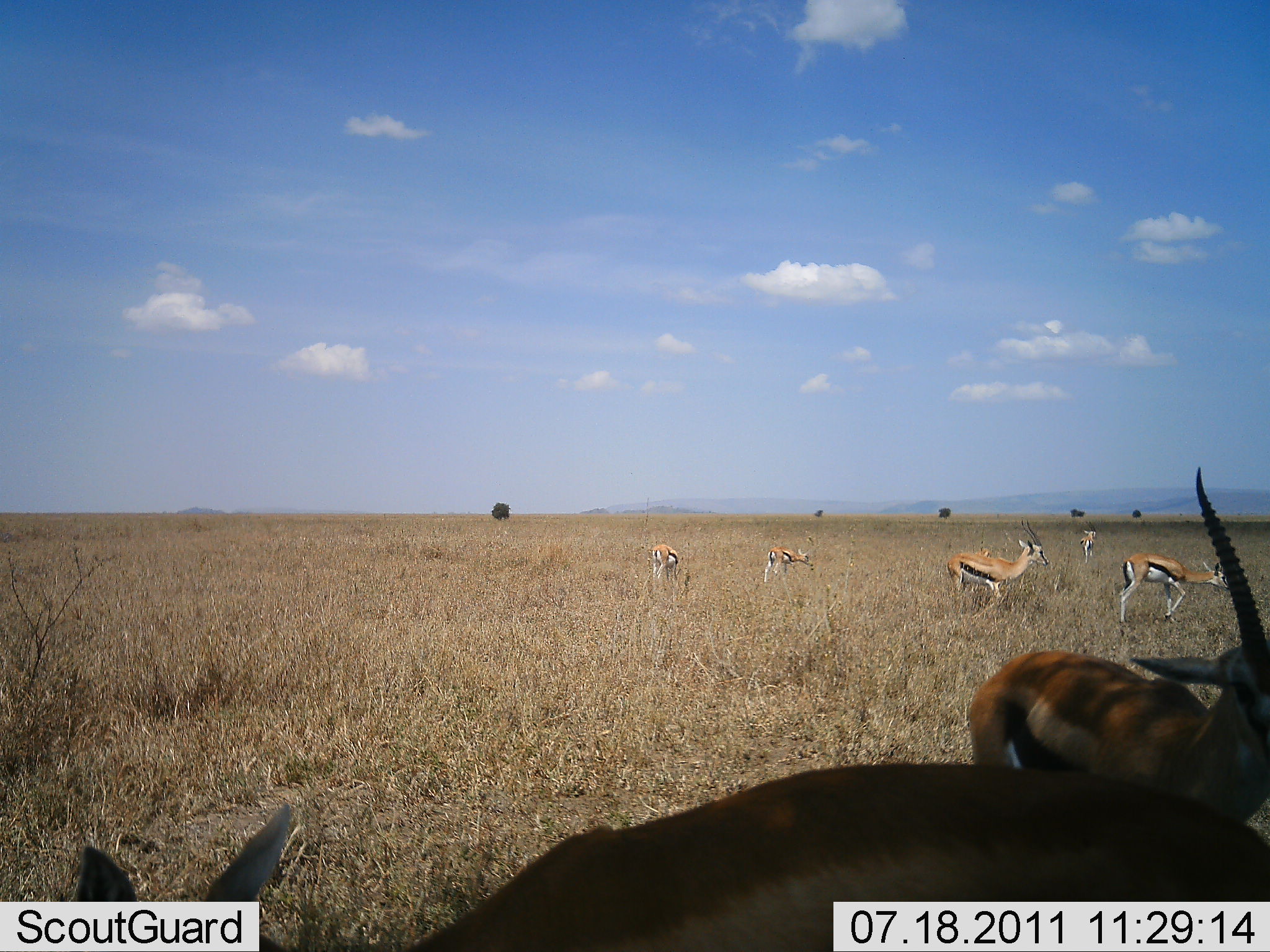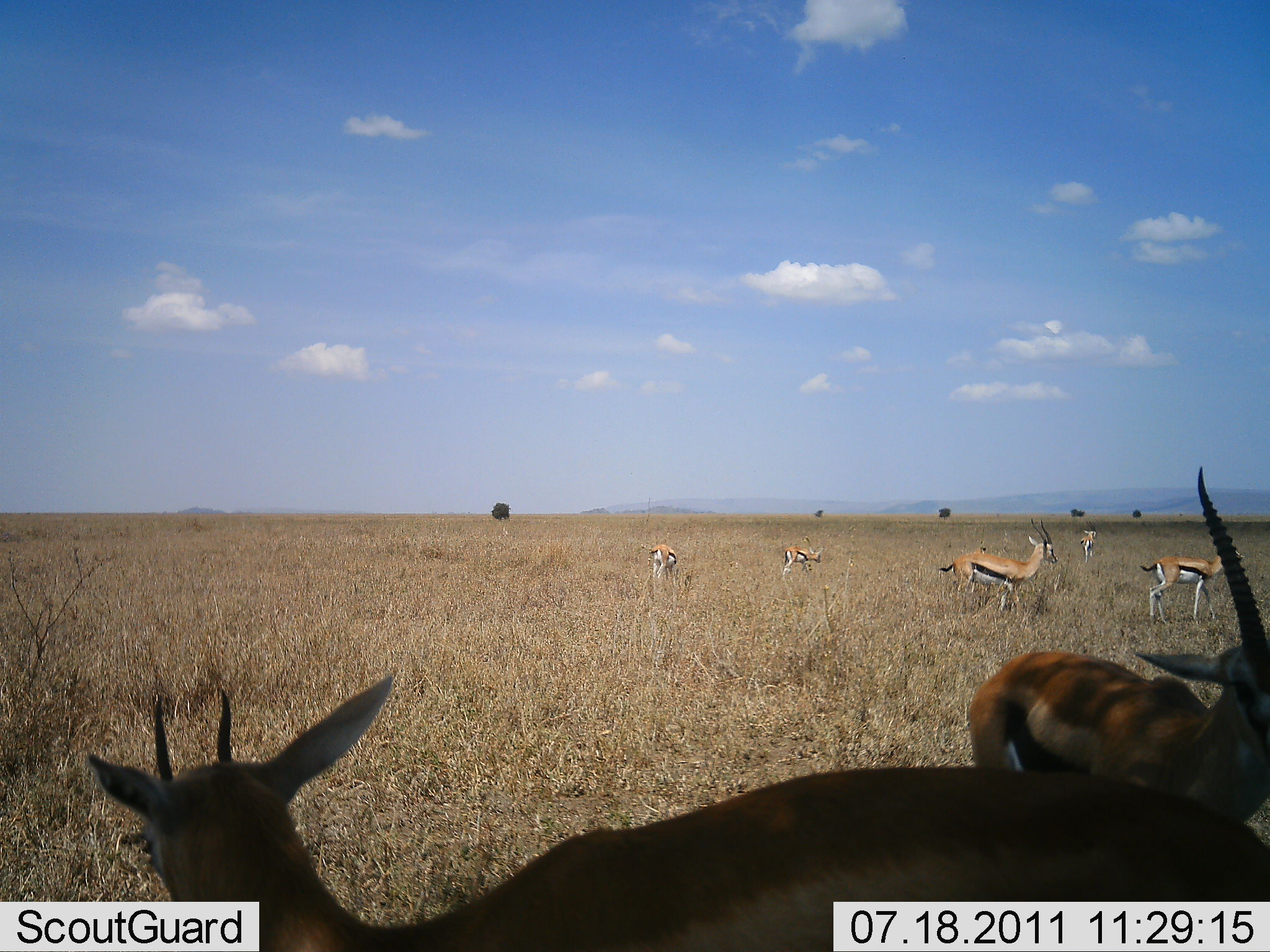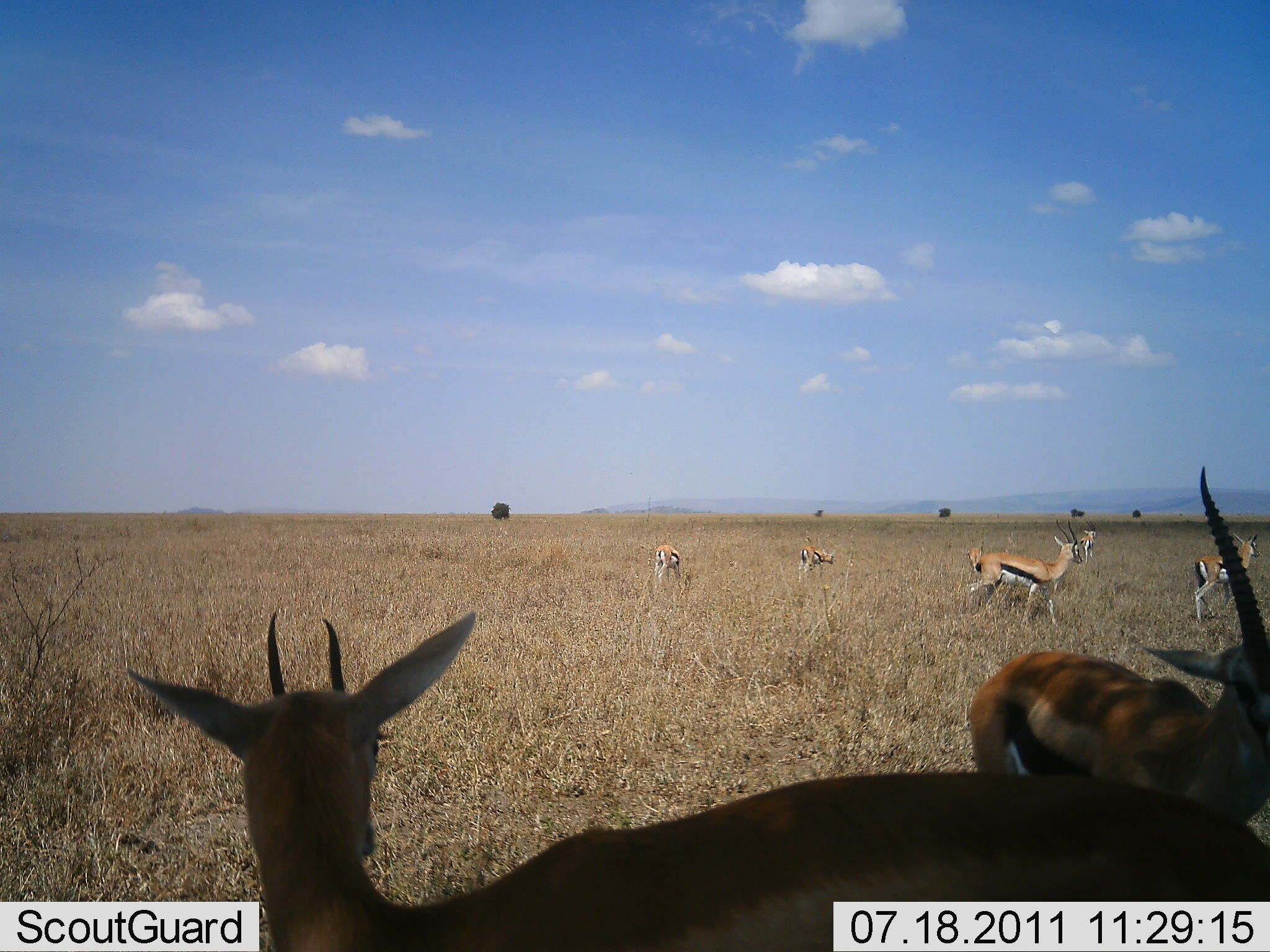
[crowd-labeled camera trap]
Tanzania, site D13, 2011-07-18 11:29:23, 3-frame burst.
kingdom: Animalia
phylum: Chordata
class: Mammalia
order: Artiodactyla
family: Bovidae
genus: Eudorcas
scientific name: Eudorcas thomsonii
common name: thomson's gazelle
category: gazellethomsons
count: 8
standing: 82%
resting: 18%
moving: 64%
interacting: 0%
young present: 0%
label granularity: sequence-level